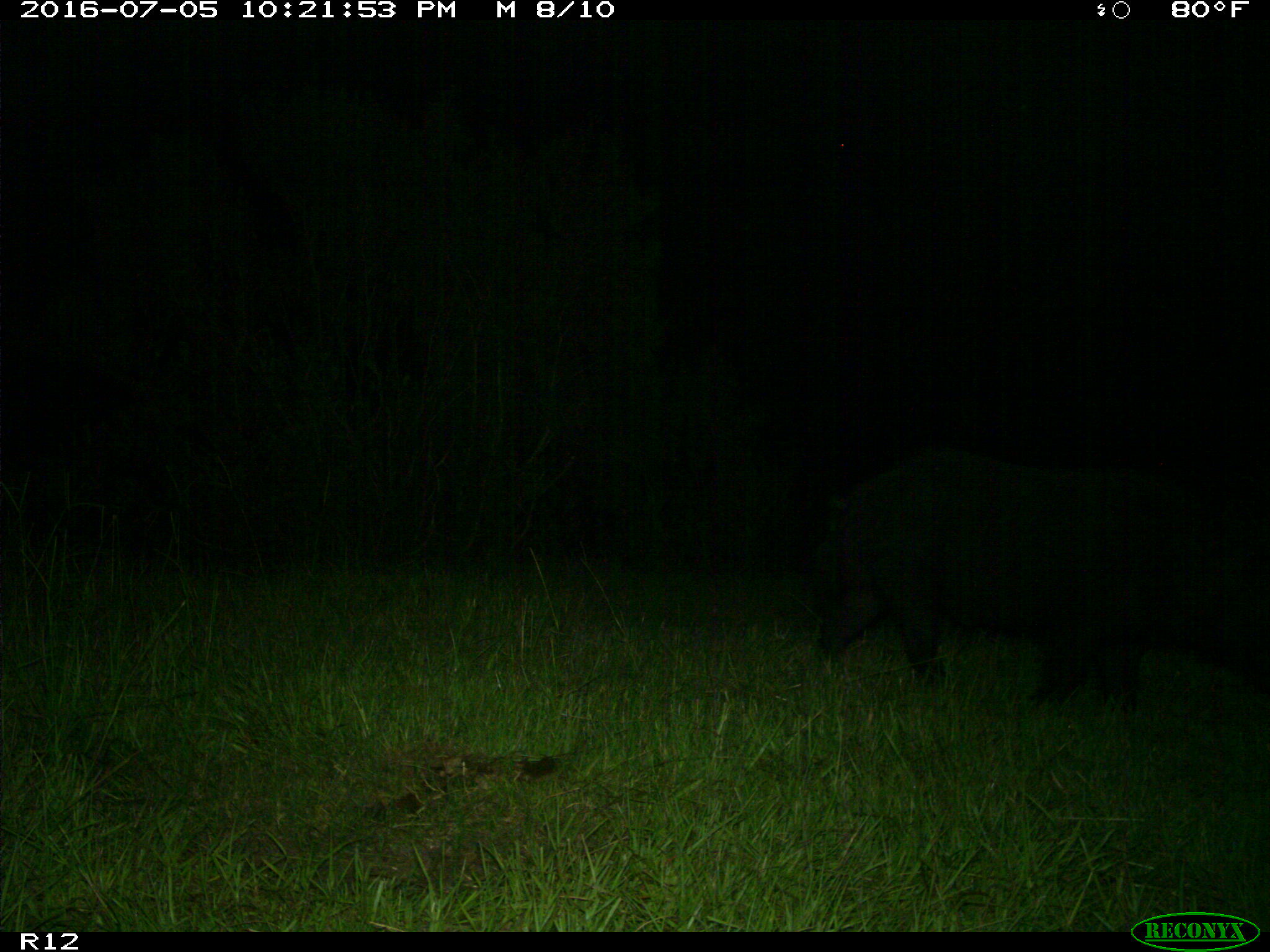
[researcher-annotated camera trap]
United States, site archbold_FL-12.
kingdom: Animalia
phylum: Chordata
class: Mammalia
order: Artiodactyla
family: Suidae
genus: Sus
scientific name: Sus scrofa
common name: wild boar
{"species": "Sus scrofa (wild boar)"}